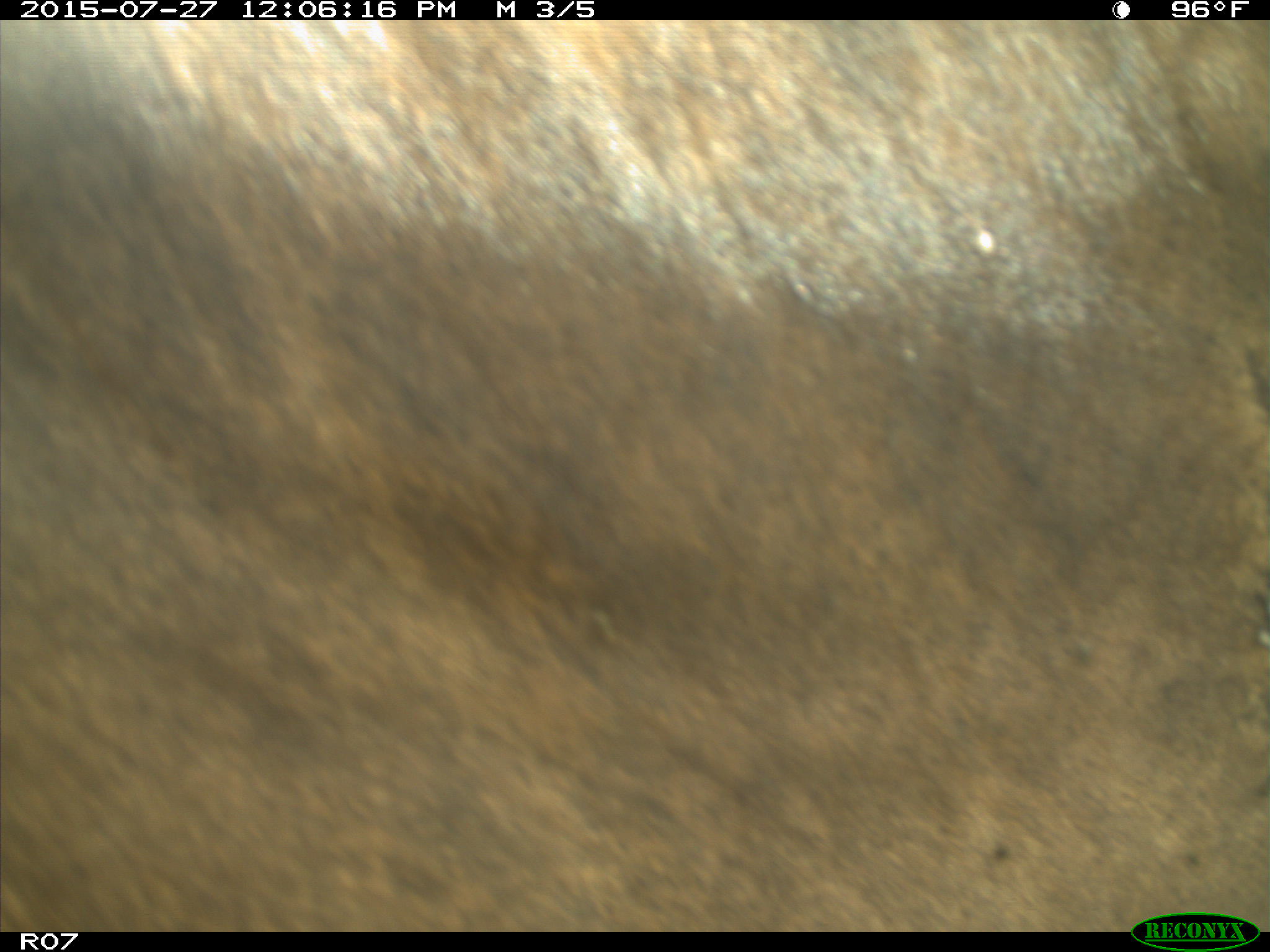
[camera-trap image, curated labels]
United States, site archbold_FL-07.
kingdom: Animalia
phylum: Chordata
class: Mammalia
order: Artiodactyla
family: Bovidae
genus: Bos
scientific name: Bos taurus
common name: domestic cow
Bos taurus (domestic cow).